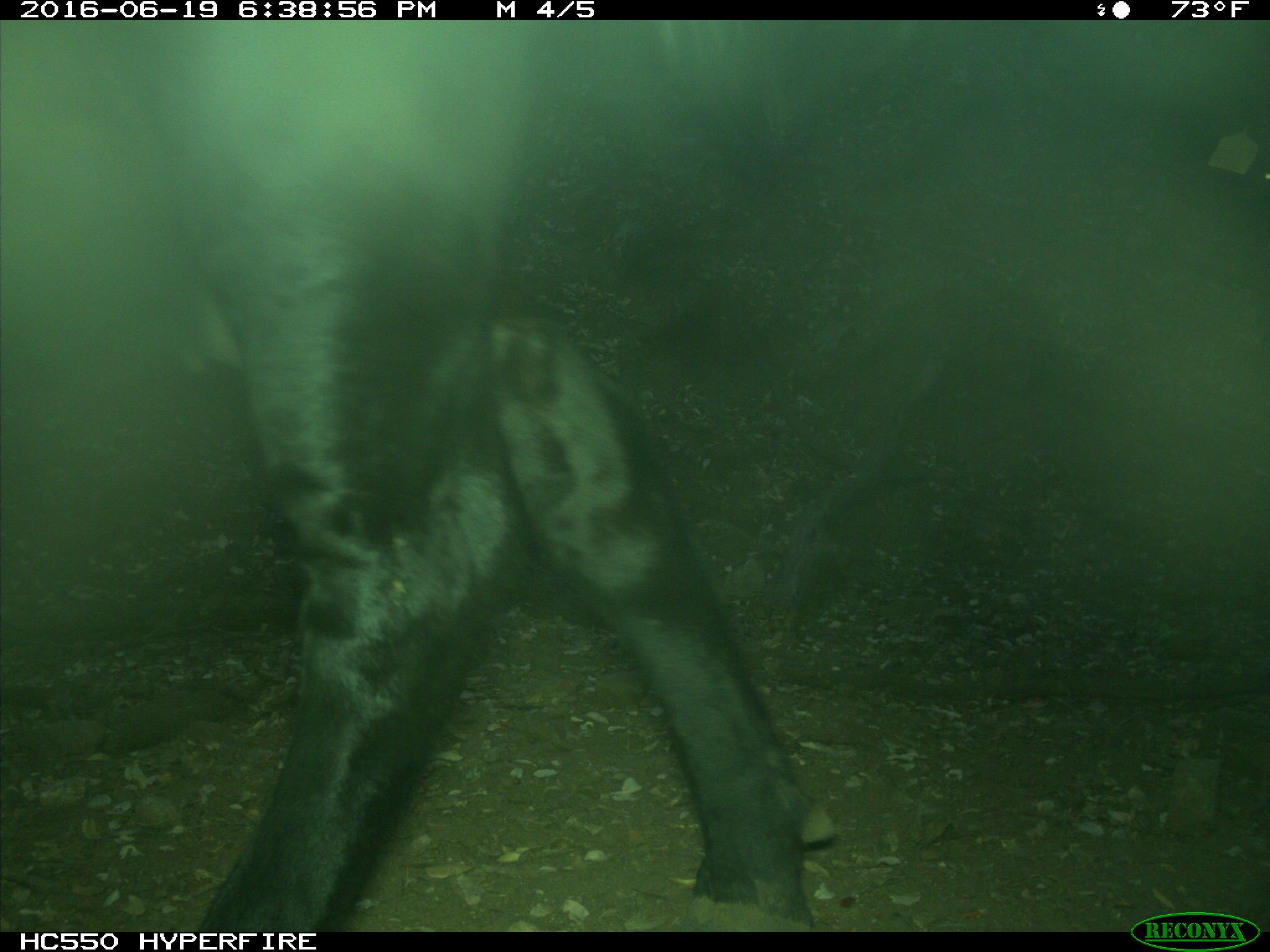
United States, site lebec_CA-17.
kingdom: Animalia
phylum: Chordata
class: Mammalia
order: Artiodactyla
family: Bovidae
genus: Bos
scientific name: Bos taurus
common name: domestic cow